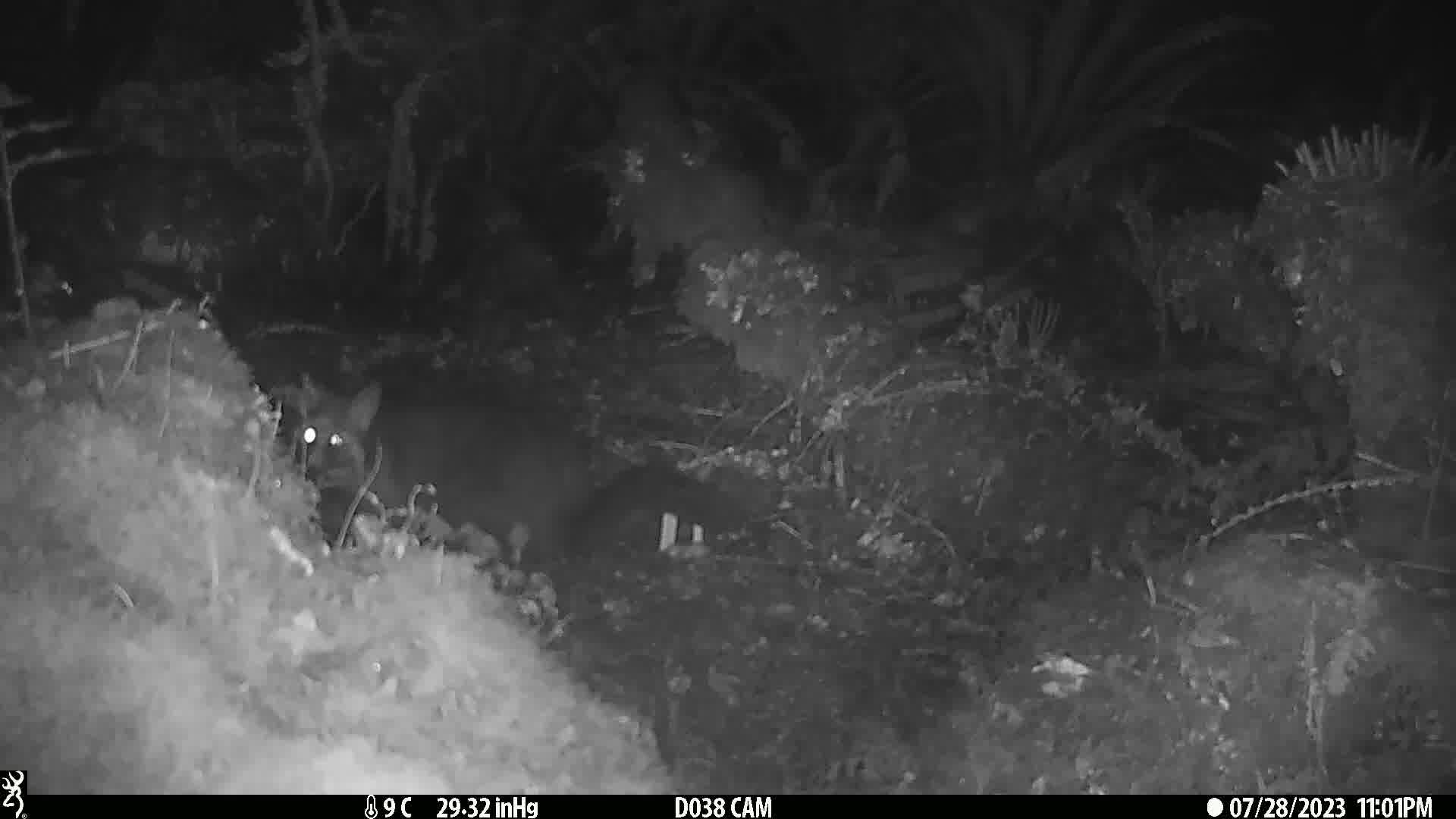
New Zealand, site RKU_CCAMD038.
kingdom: Animalia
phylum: Chordata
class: Mammalia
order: Diprotodontia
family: Phalangeridae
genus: Trichosurus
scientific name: Trichosurus vulpecula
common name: common brushtail possum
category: possum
Possum (common brushtail possum) (Trichosurus vulpecula).